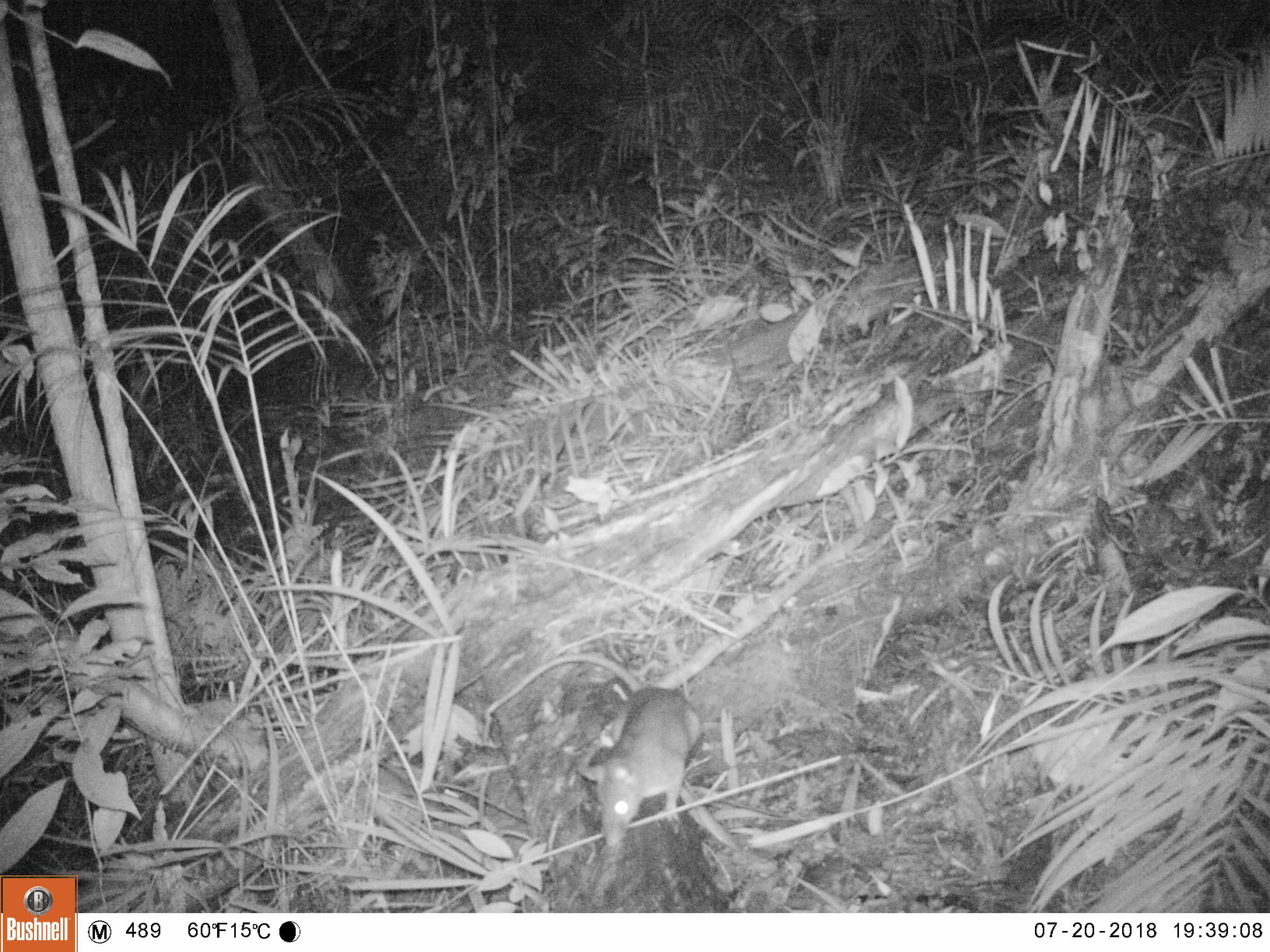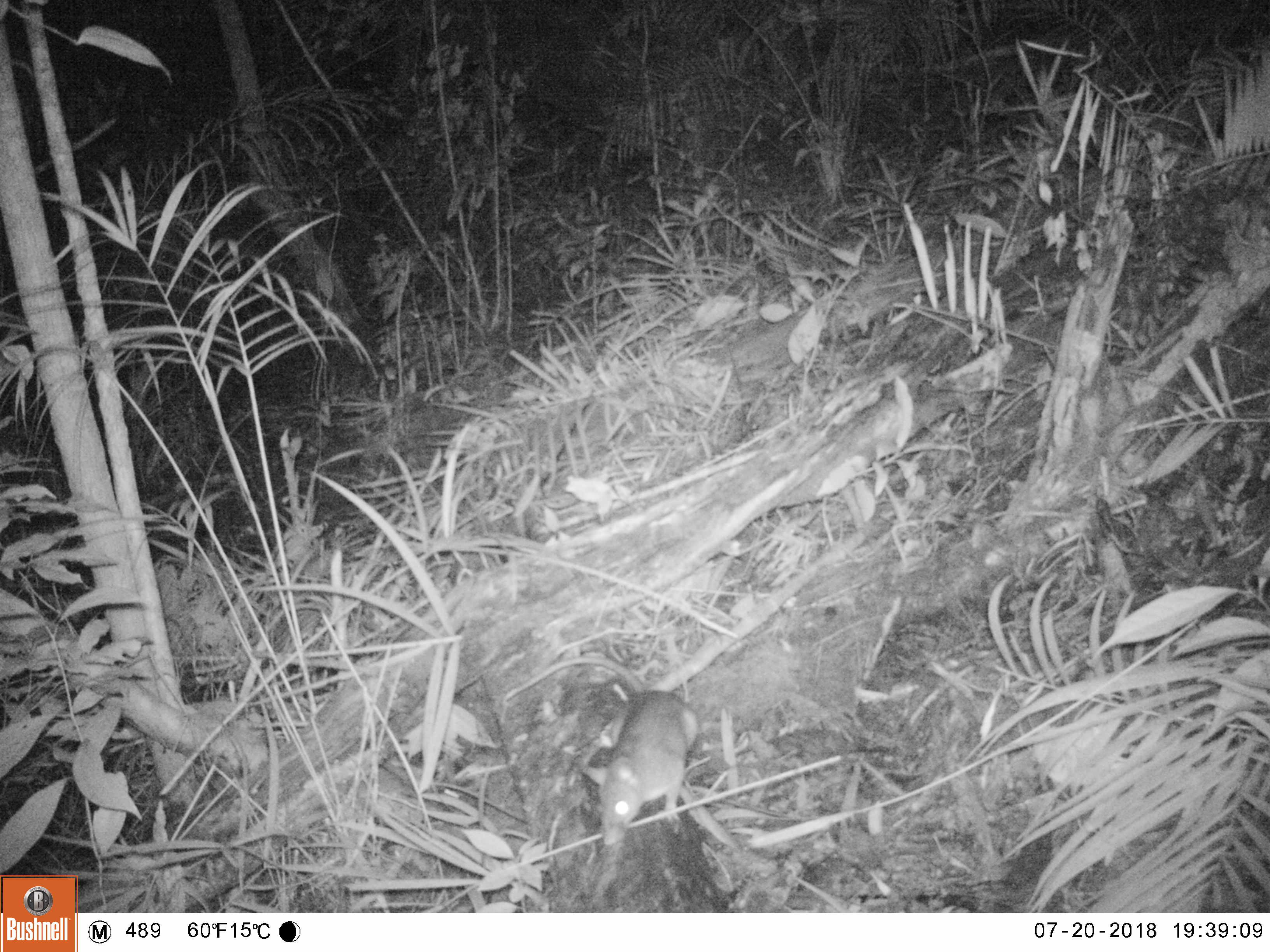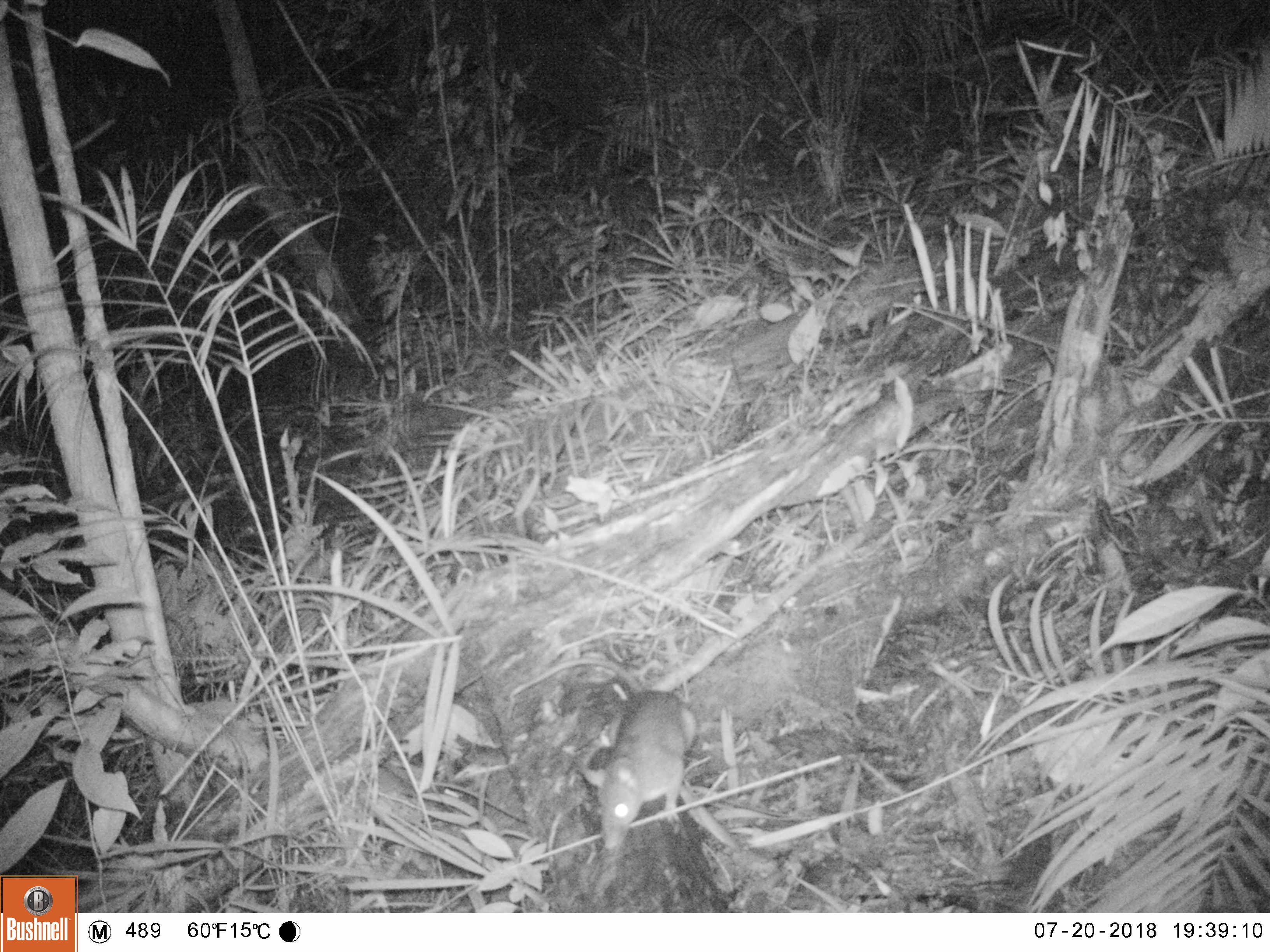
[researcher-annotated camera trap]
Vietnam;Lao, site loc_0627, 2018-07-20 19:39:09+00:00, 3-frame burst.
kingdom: Animalia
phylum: Chordata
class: Mammalia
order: Rodentia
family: Muridae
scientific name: Muridae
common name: old-world mice and rats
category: unidentified murid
Unidentified murid (old-world mice and rats) (Muridae). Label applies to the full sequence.